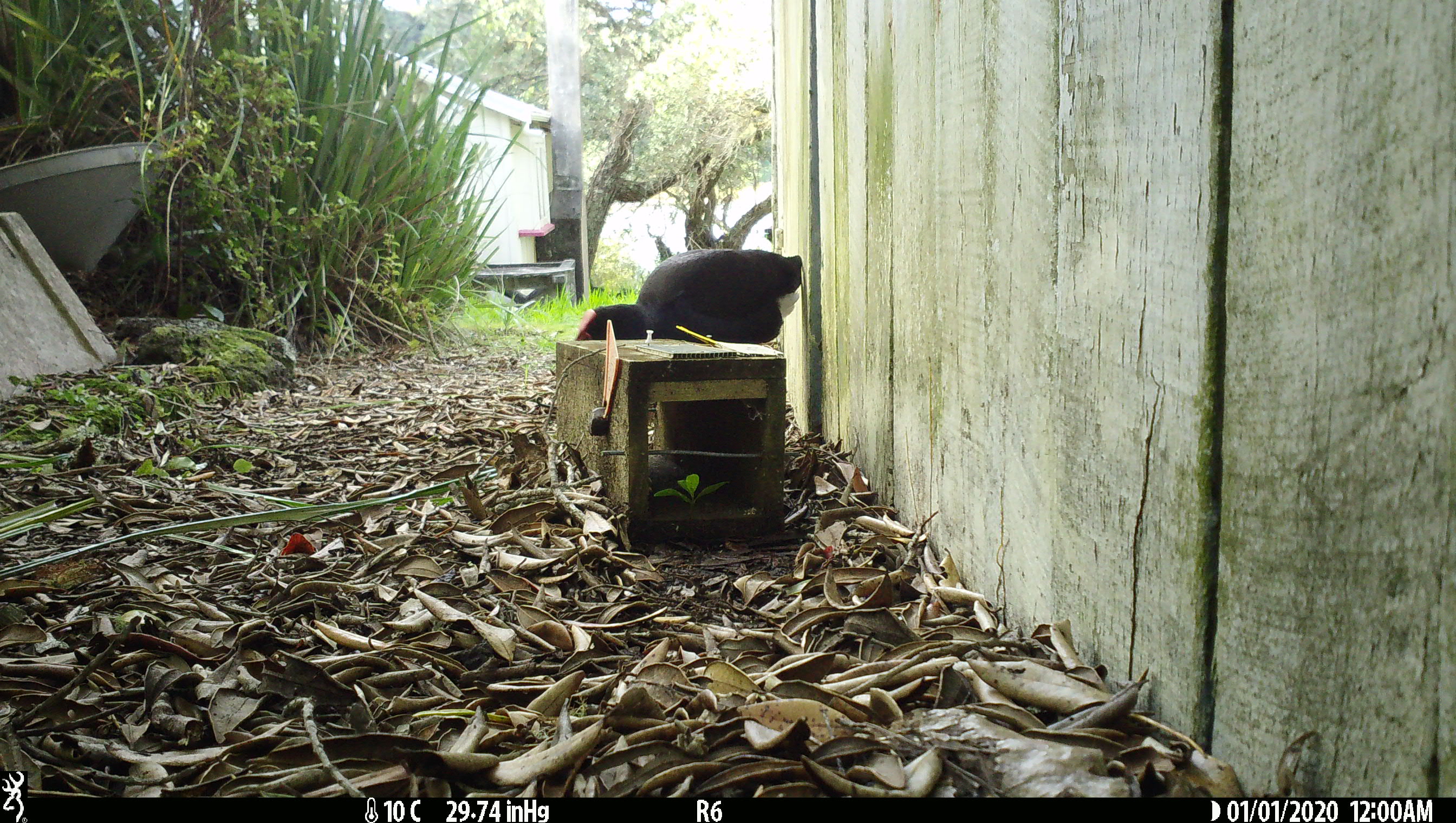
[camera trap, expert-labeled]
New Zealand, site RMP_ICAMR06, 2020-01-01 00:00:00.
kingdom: Animalia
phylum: Chordata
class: Aves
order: Gruiformes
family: Rallidae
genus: Porphyrio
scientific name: Porphyrio melanotus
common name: australasian swamphen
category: pukeko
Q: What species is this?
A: Pukeko (australasian swamphen) (Porphyrio melanotus).